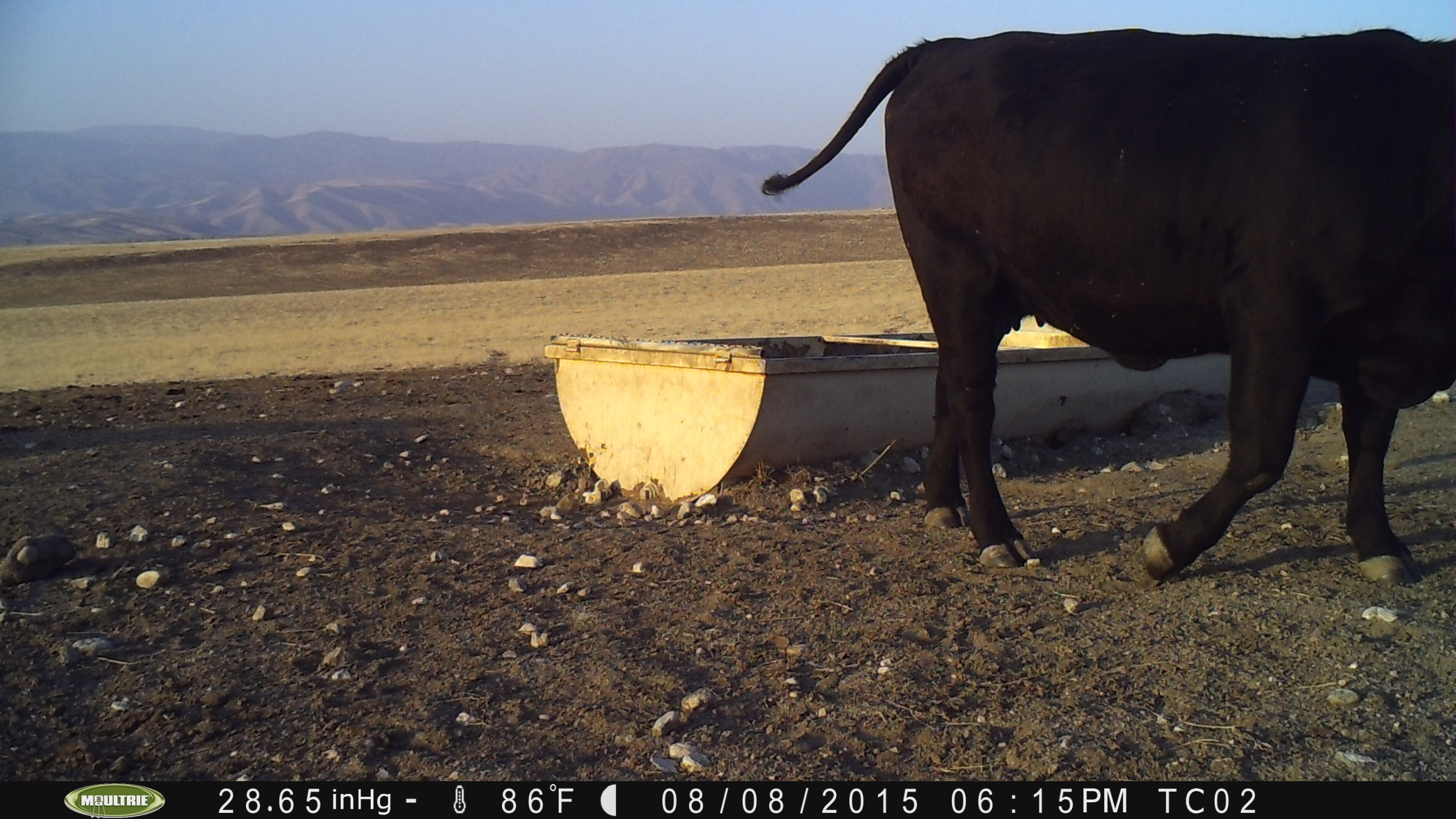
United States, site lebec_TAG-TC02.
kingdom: Animalia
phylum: Chordata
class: Mammalia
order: Artiodactyla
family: Bovidae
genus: Bos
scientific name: Bos taurus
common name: domestic cow